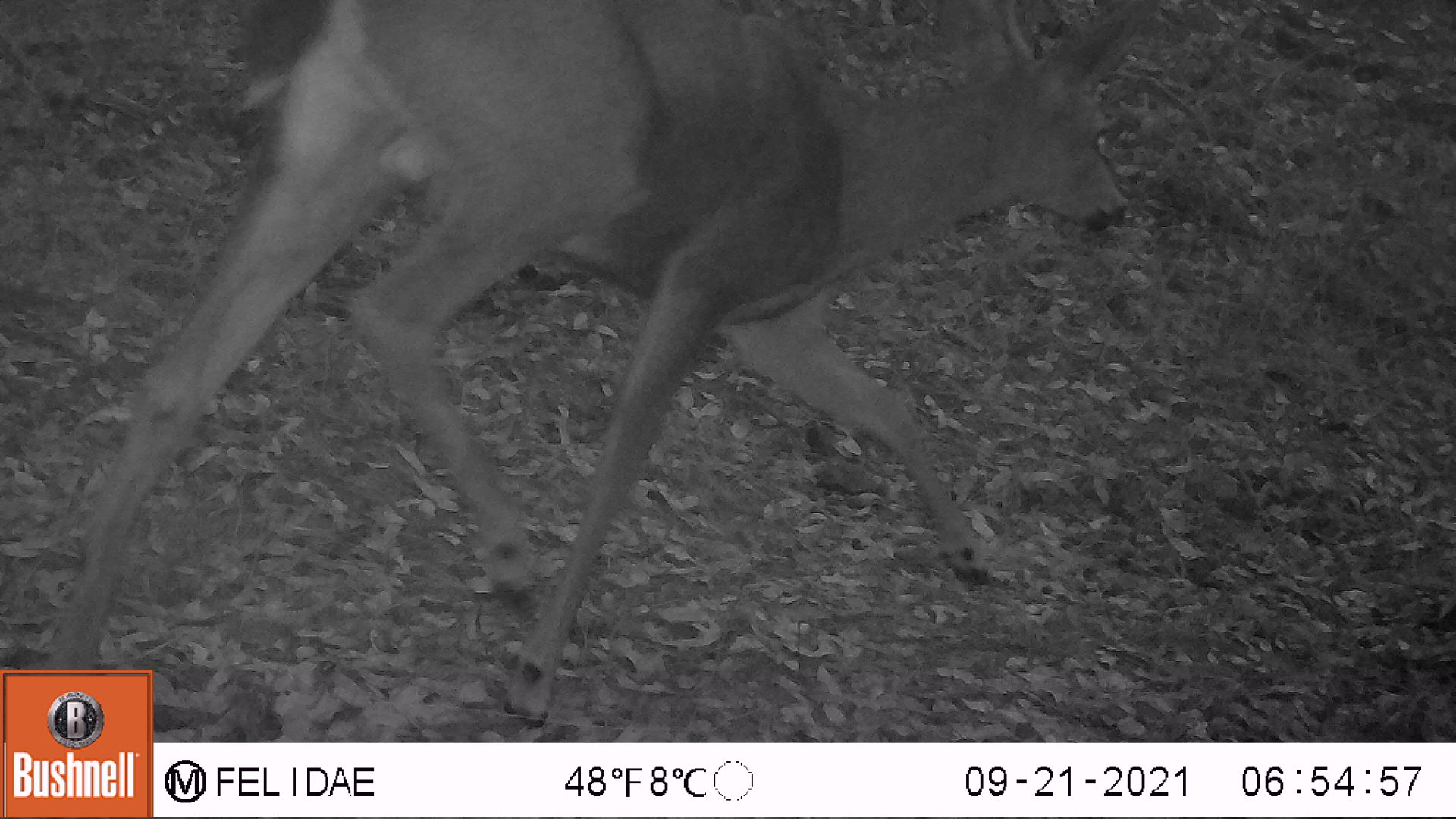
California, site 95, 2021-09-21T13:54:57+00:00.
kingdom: Animalia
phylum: Chordata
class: Mammalia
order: Artiodactyla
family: Cervidae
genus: Odocoileus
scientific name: Odocoileus hemionus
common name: mule deer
Mule deer (Odocoileus hemionus).